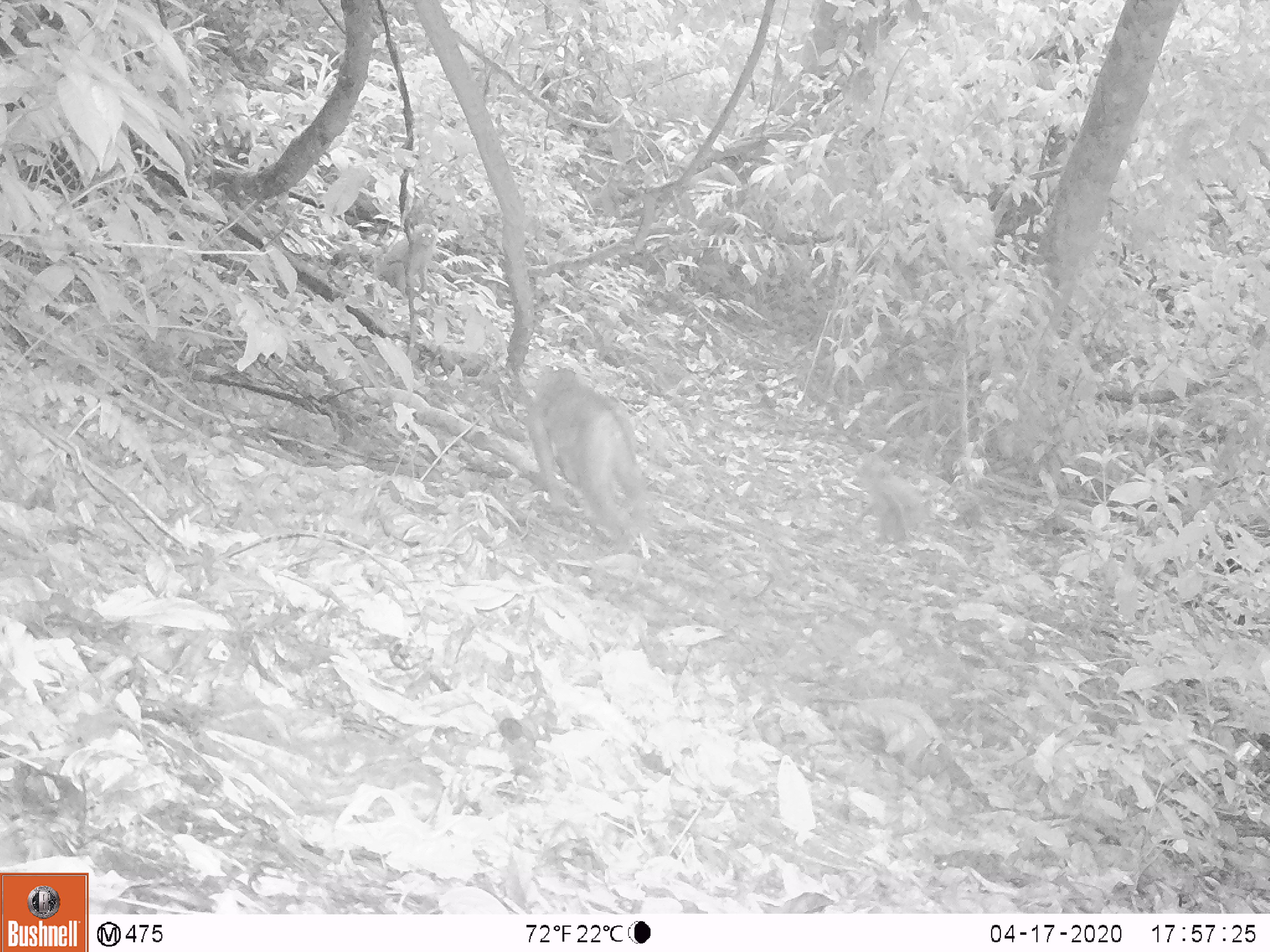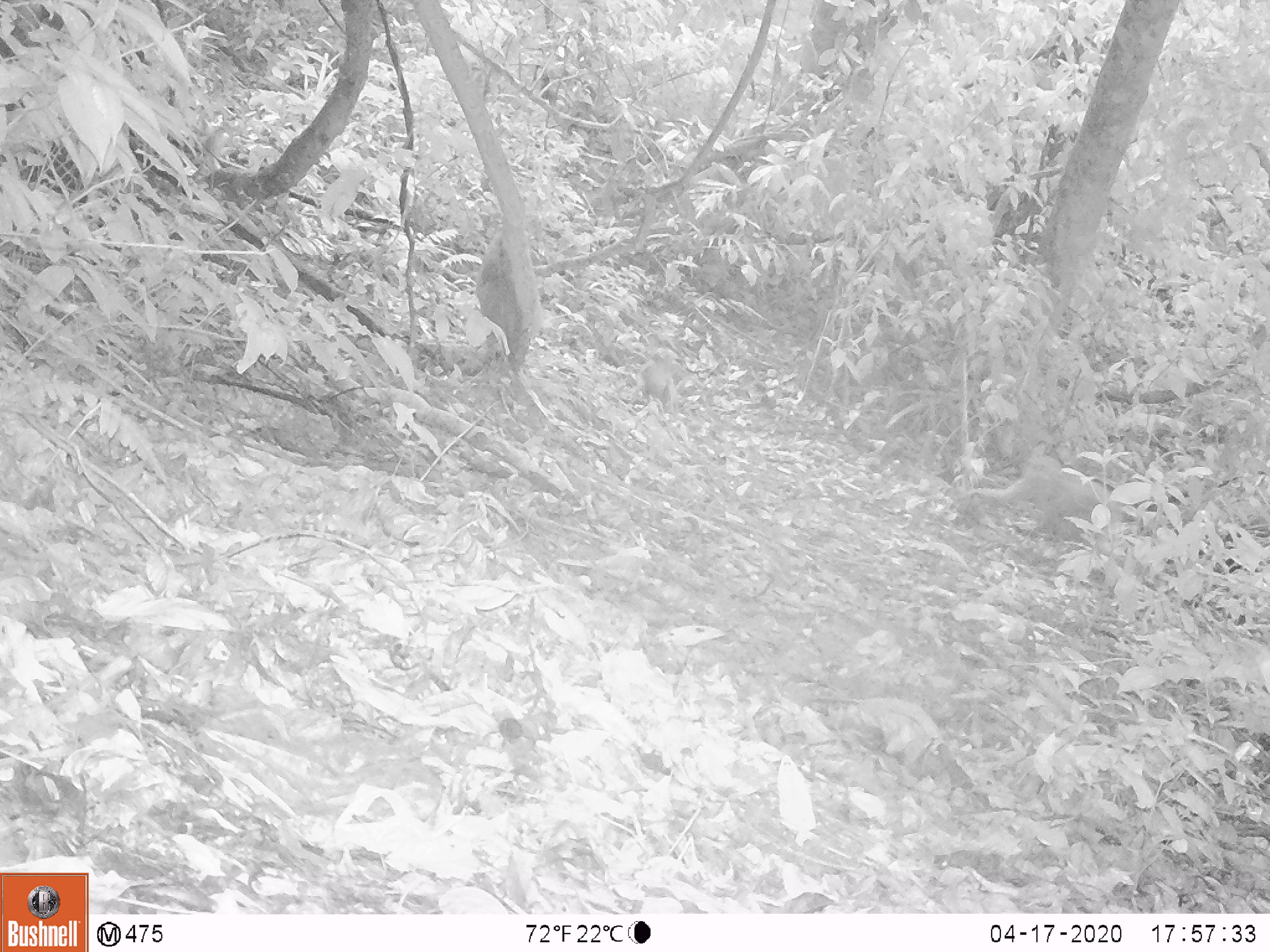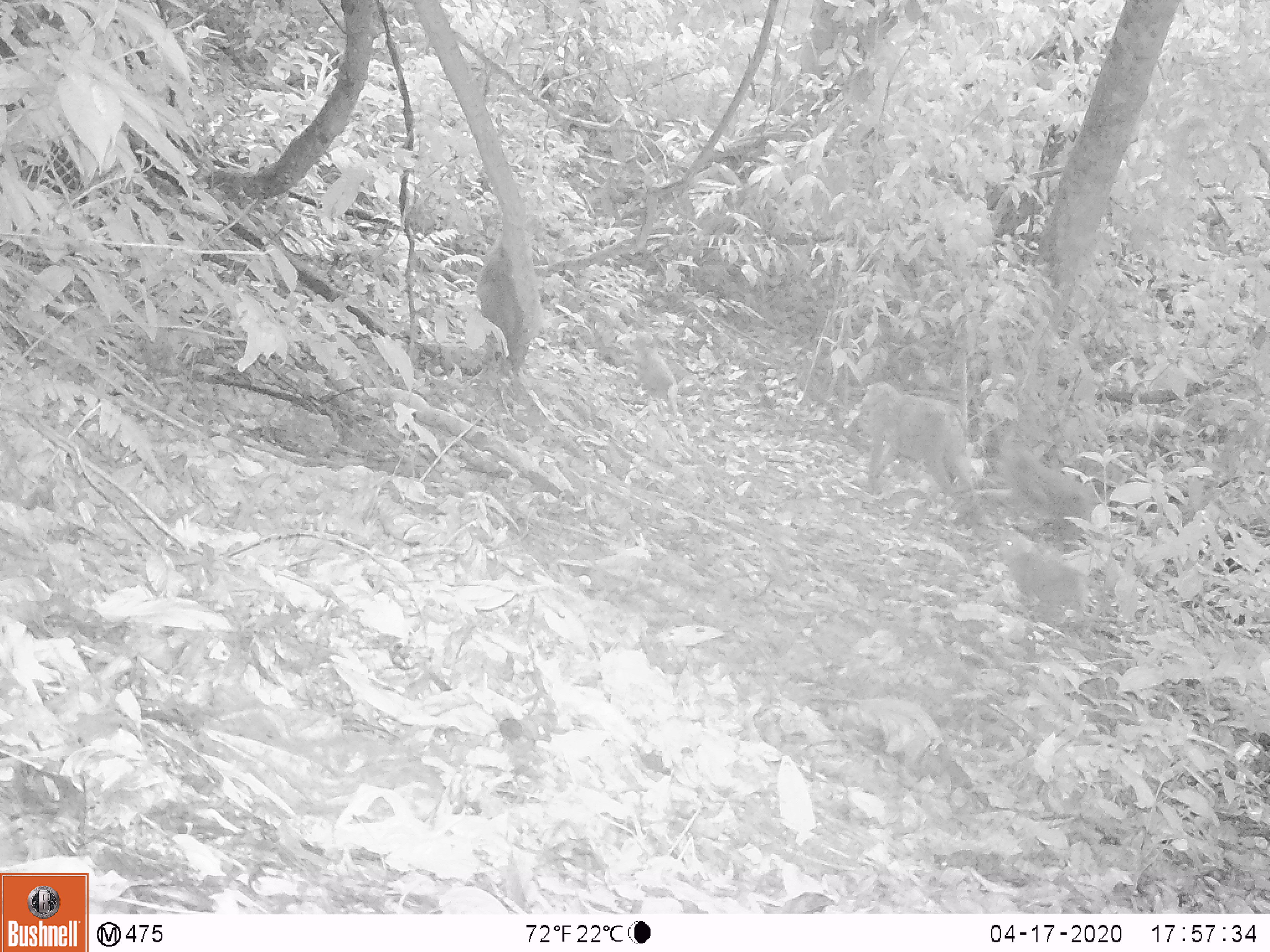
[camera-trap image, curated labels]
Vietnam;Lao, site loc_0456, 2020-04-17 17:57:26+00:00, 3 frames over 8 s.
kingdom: Animalia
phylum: Chordata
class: Mammalia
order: Primates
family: Cercopithecidae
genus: Macaca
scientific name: Macaca nemestrina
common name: pig-tailed macaque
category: pig tailed macaque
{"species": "pig tailed macaque (pig-tailed macaque) (Macaca nemestrina)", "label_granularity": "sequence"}